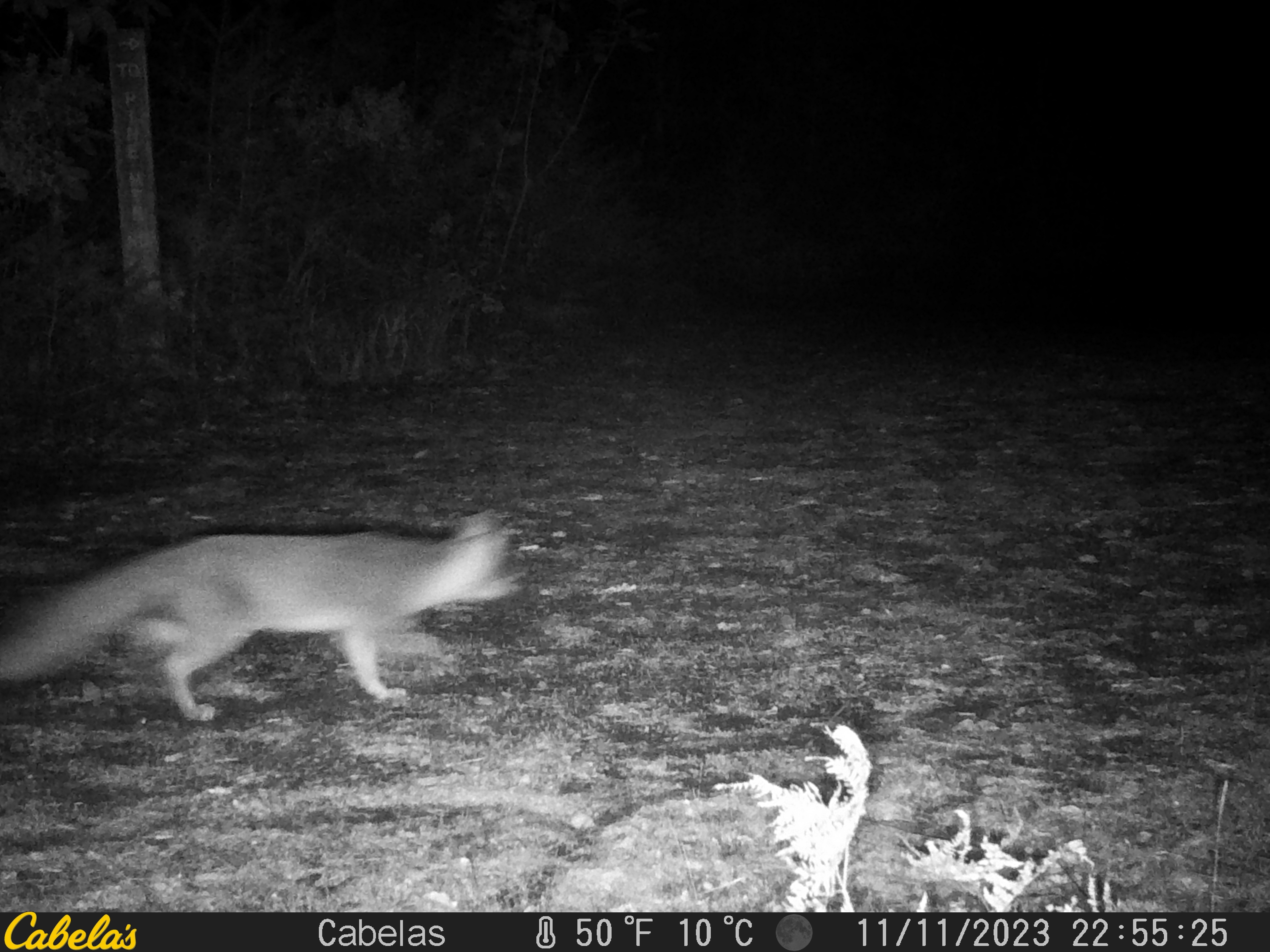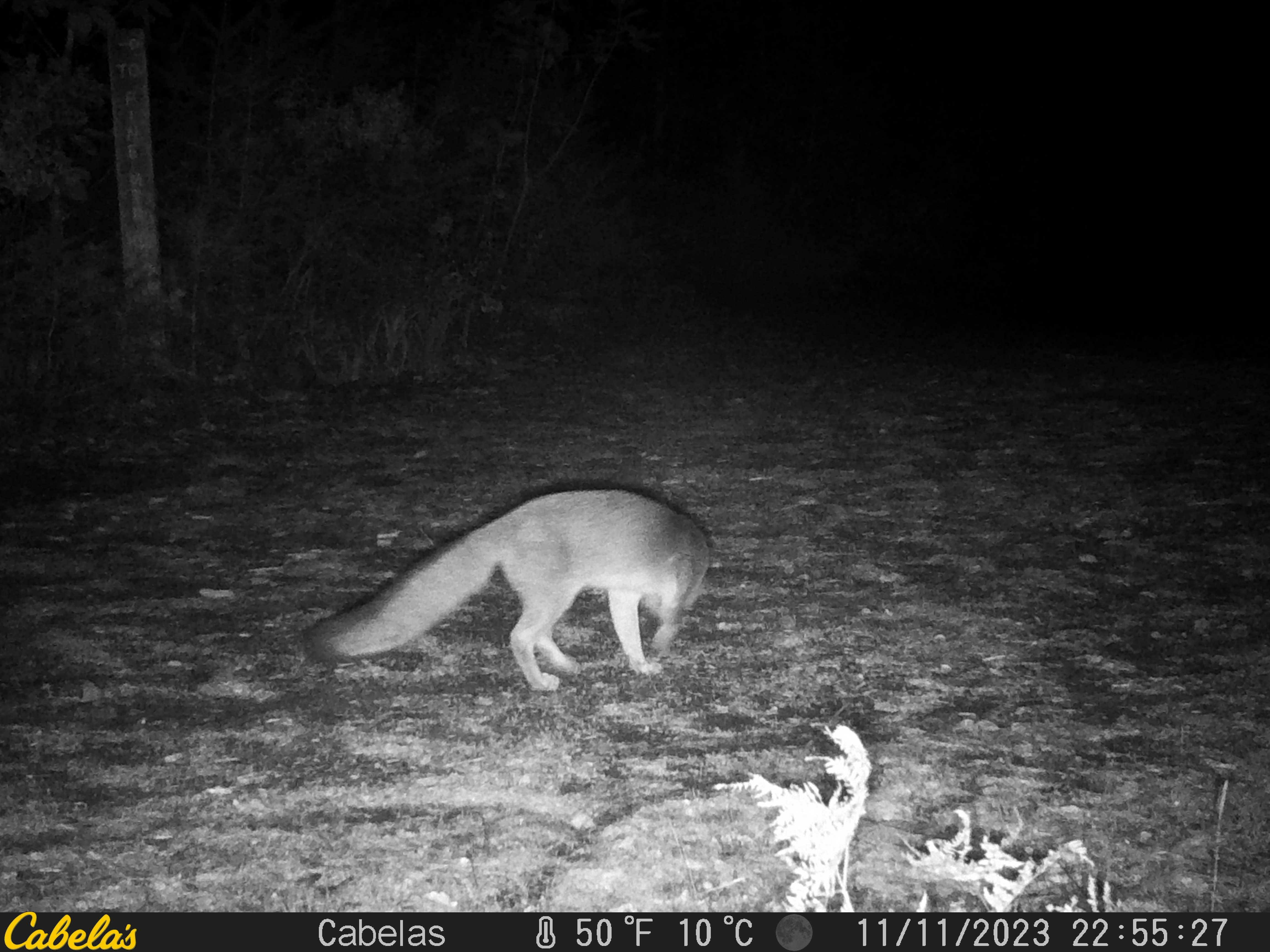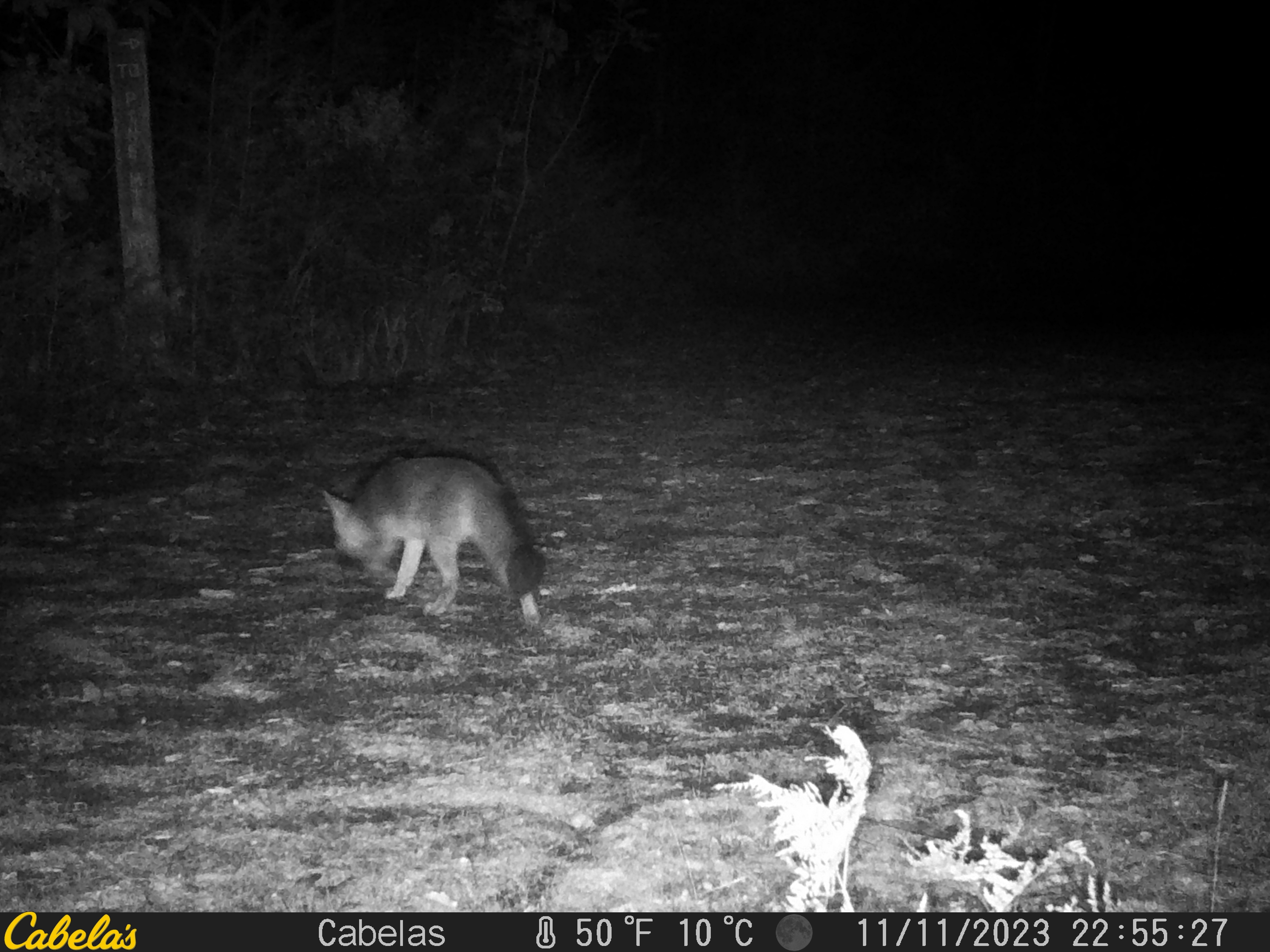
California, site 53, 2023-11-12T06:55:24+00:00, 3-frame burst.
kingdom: Animalia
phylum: Chordata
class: Mammalia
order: Carnivora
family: Canidae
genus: Urocyon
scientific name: Urocyon cinereoargenteus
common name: gray fox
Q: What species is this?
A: Gray fox (Urocyon cinereoargenteus).